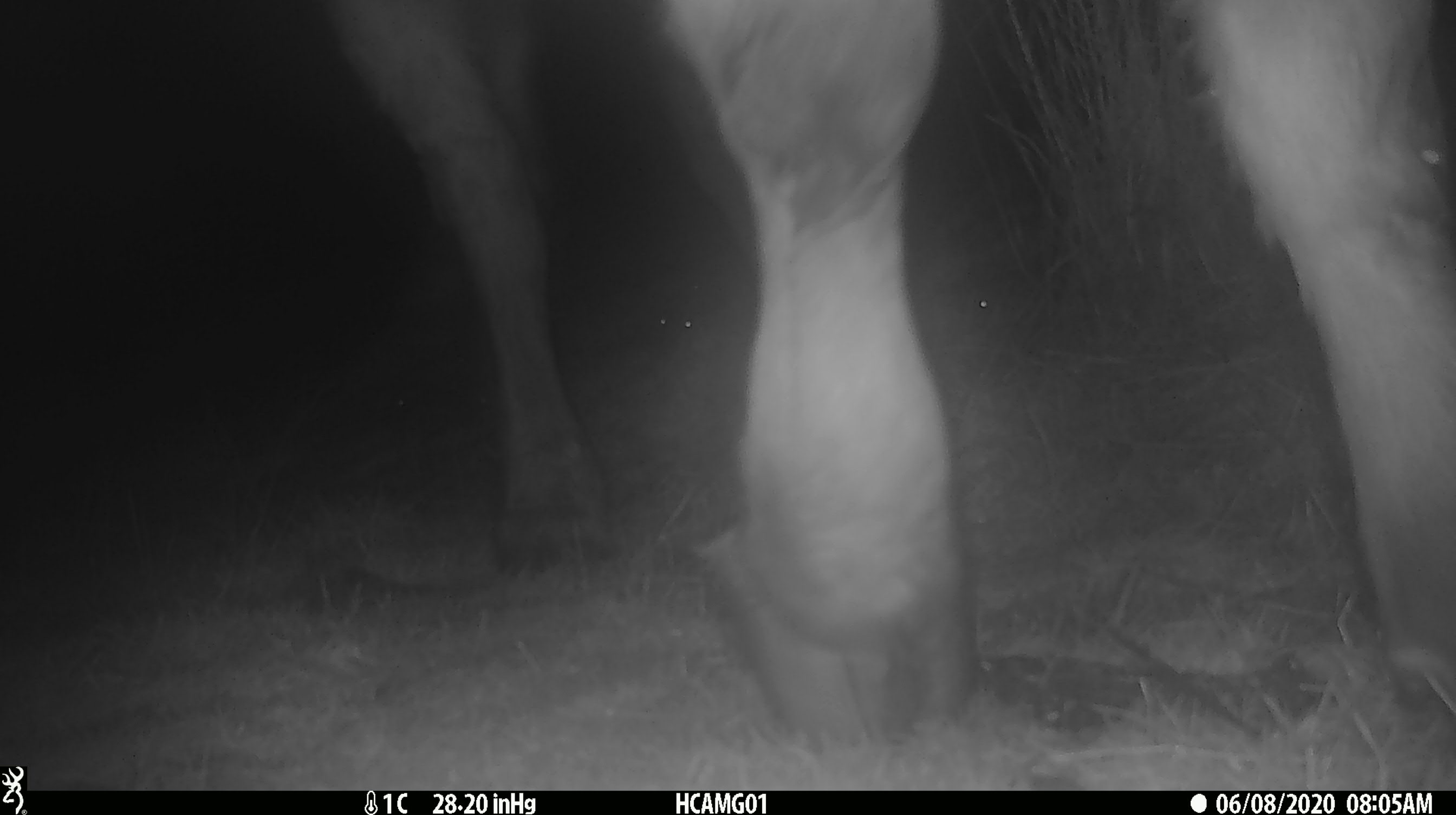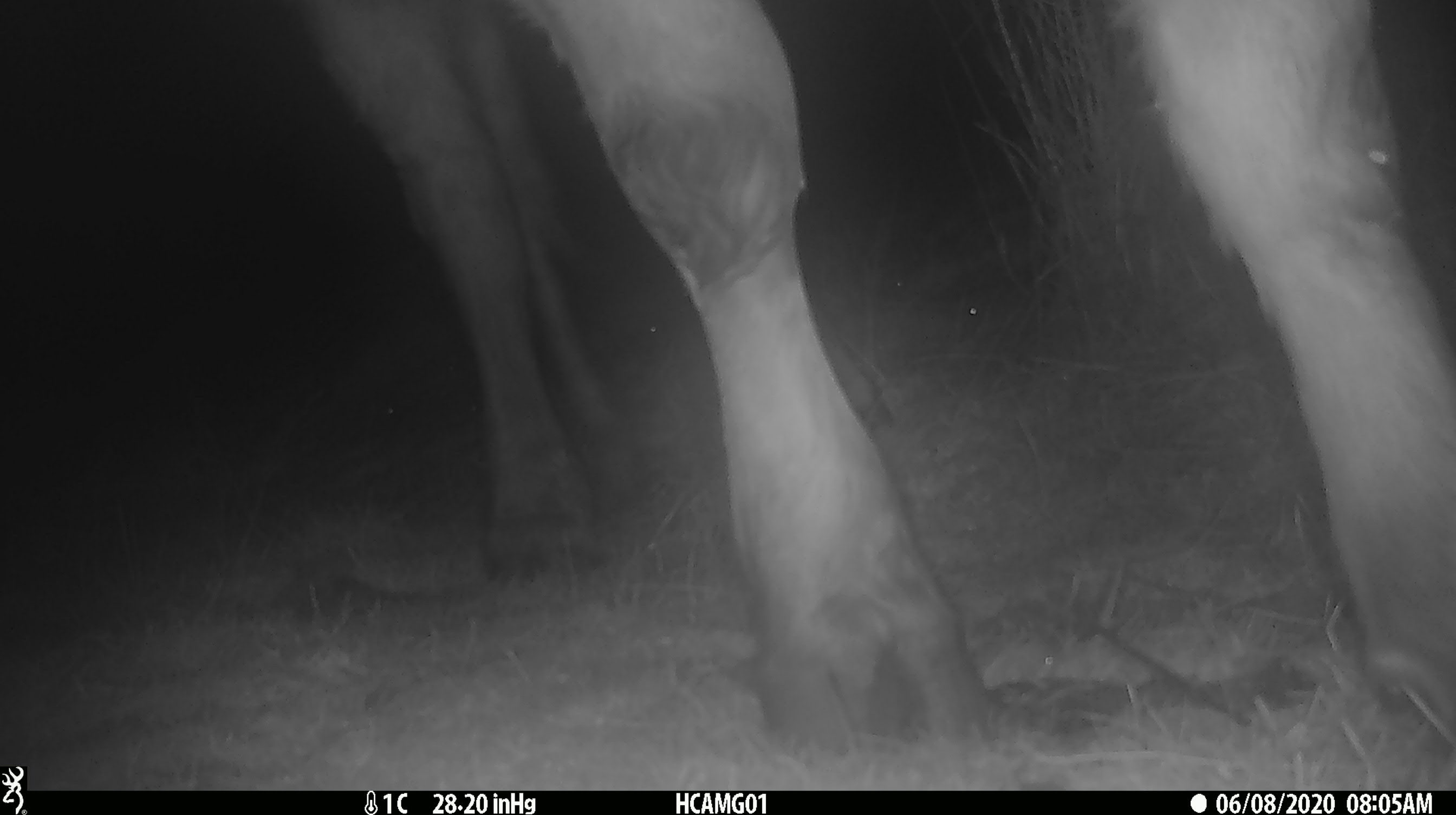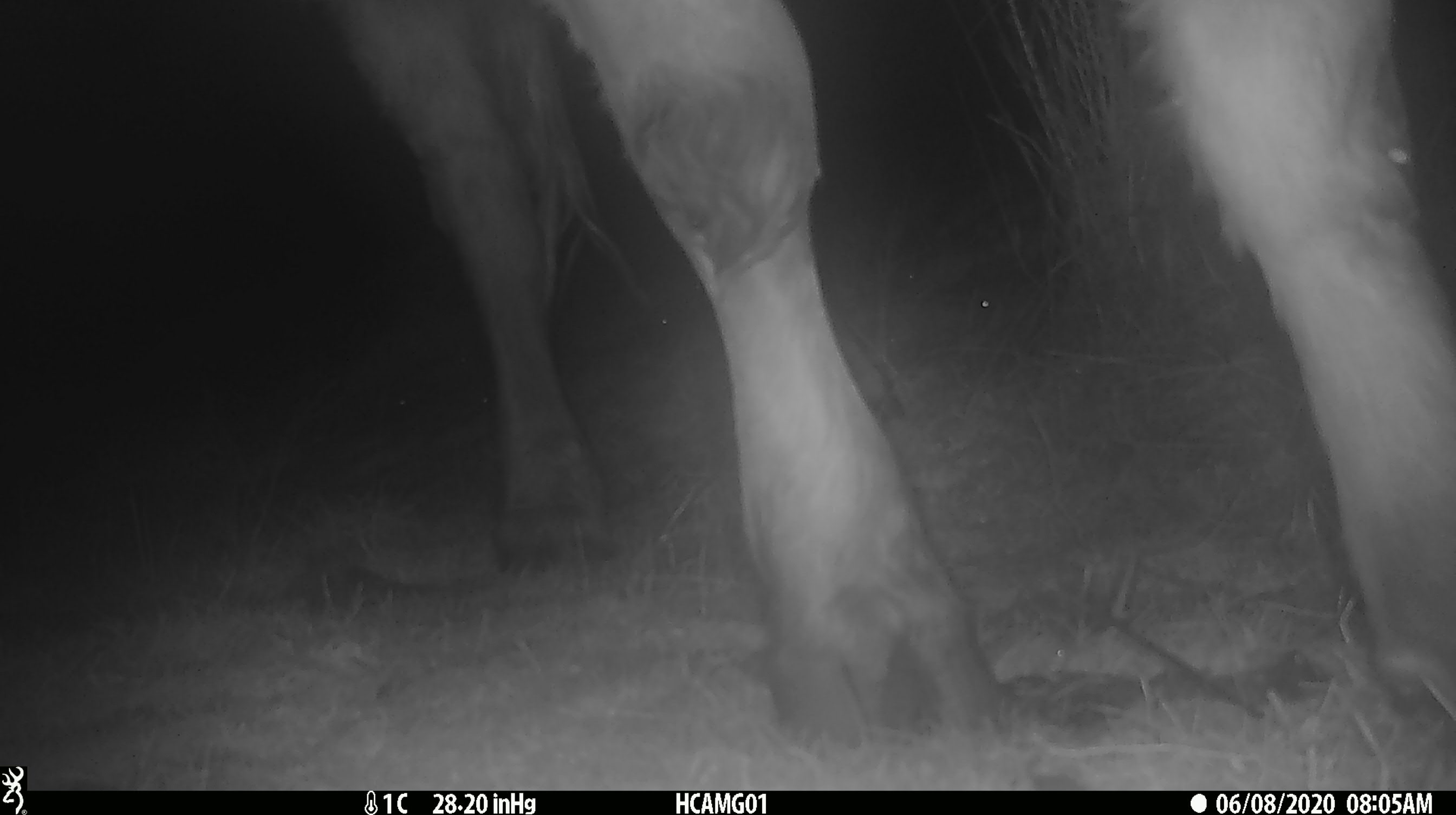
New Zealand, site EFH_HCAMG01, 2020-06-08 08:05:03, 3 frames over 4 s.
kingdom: Animalia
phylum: Chordata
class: Mammalia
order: Artiodactyla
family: Bovidae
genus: Bos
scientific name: Bos taurus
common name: domestic cow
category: cow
Cow (domestic cow) (Bos taurus).